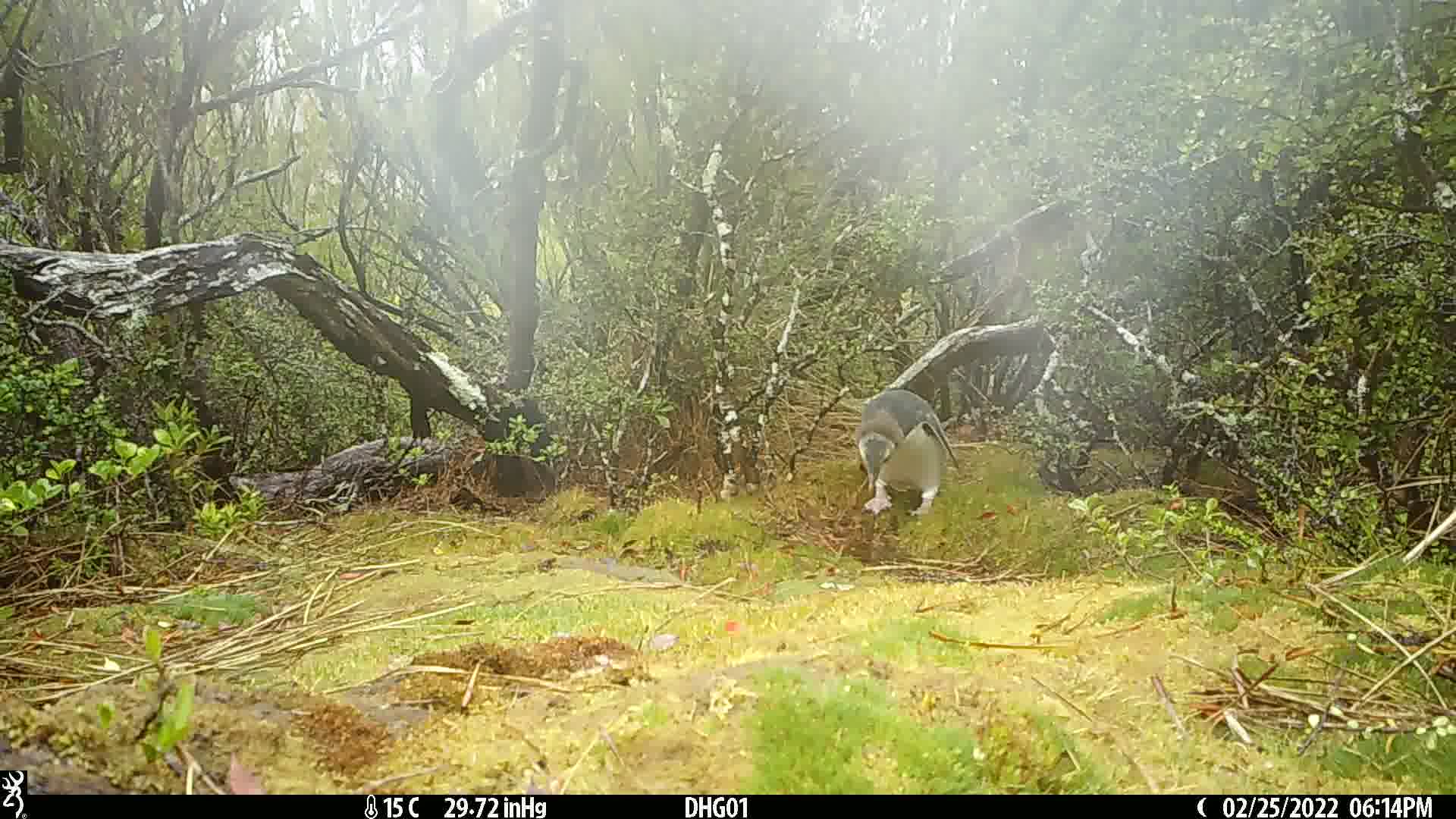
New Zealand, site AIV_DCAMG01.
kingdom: Animalia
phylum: Chordata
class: Aves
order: Sphenisciformes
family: Spheniscidae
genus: Megadyptes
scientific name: Megadyptes antipodes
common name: yellow-eyed penguin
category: yellow eyed penguin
Yellow eyed penguin (yellow-eyed penguin) (Megadyptes antipodes).